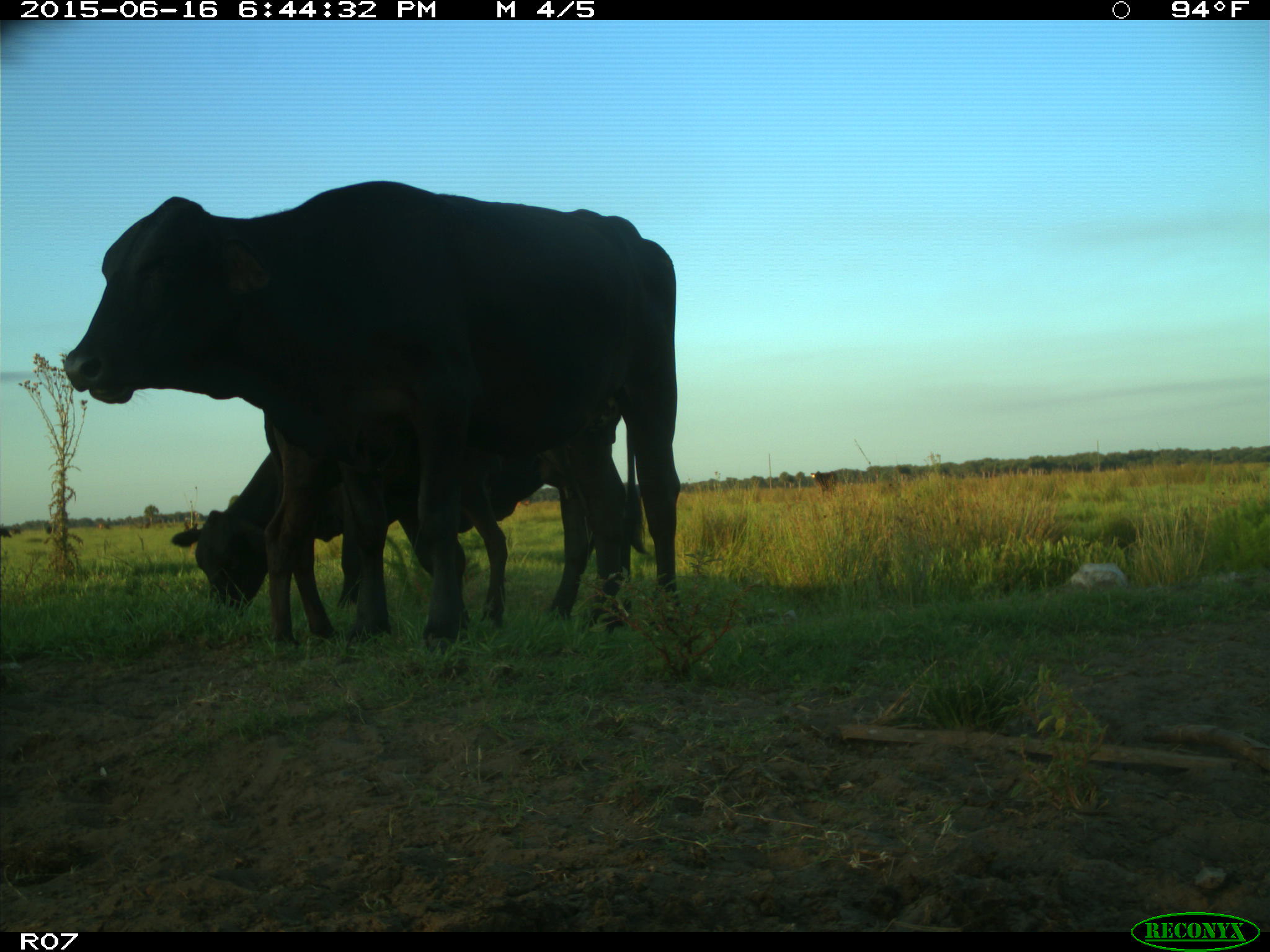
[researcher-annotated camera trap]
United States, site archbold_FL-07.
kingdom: Animalia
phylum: Chordata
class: Mammalia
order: Artiodactyla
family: Bovidae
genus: Bos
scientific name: Bos taurus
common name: domestic cow